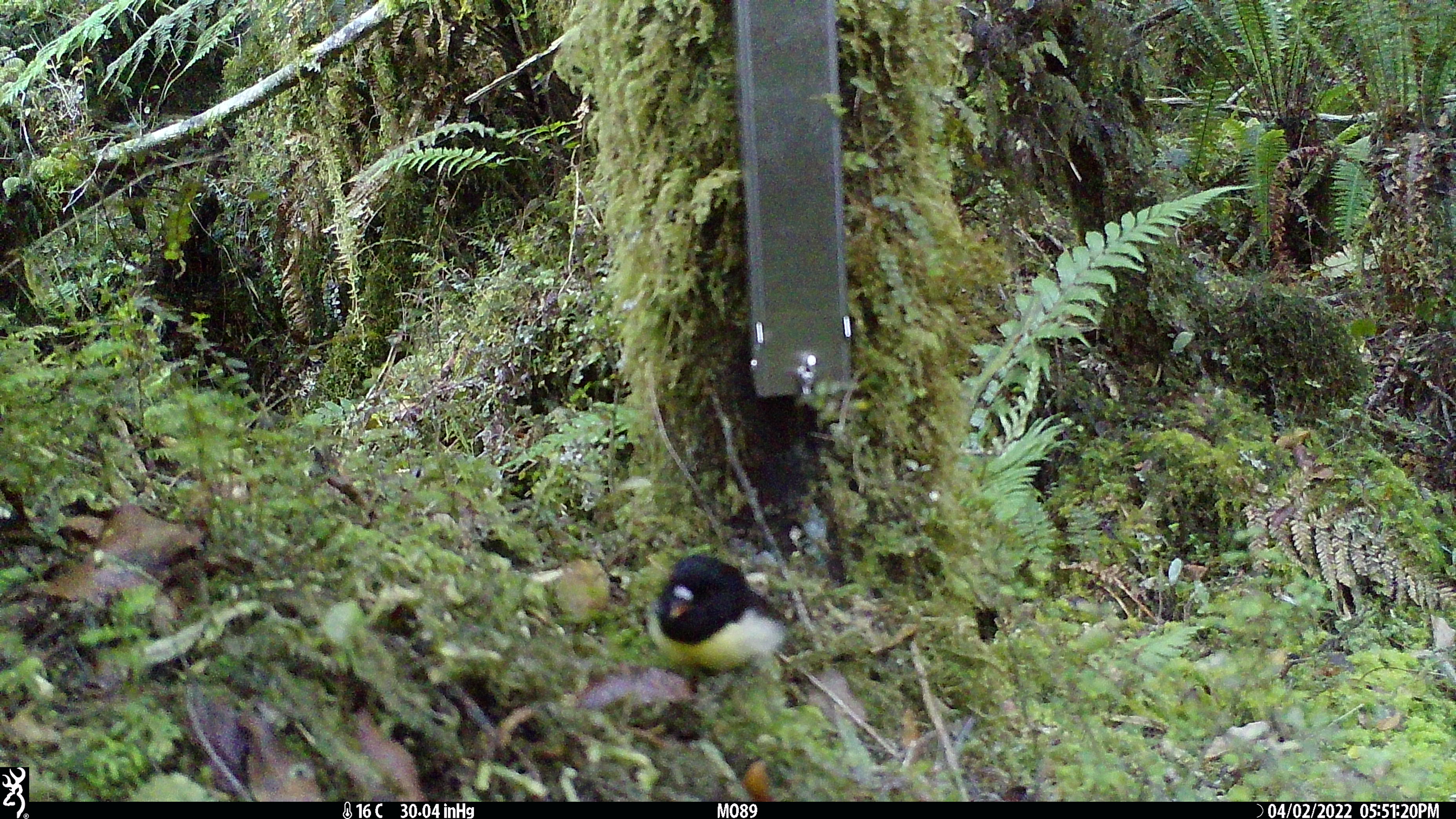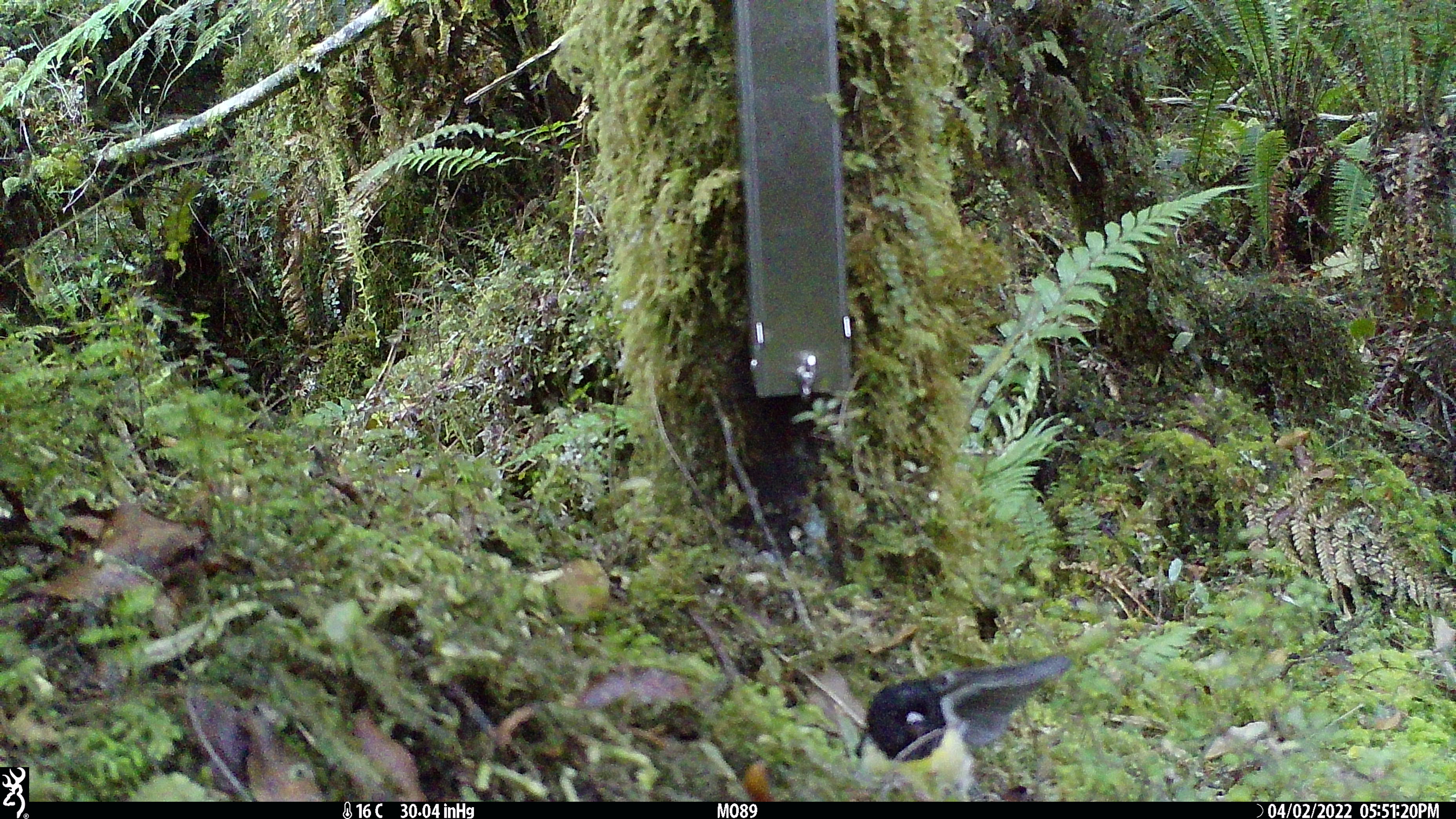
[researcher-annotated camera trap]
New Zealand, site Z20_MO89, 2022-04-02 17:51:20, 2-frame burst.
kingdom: Animalia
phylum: Chordata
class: Aves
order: Passeriformes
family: Petroicidae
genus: Petroica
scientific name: Petroica macrocephala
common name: tomtit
Tomtit (Petroica macrocephala).